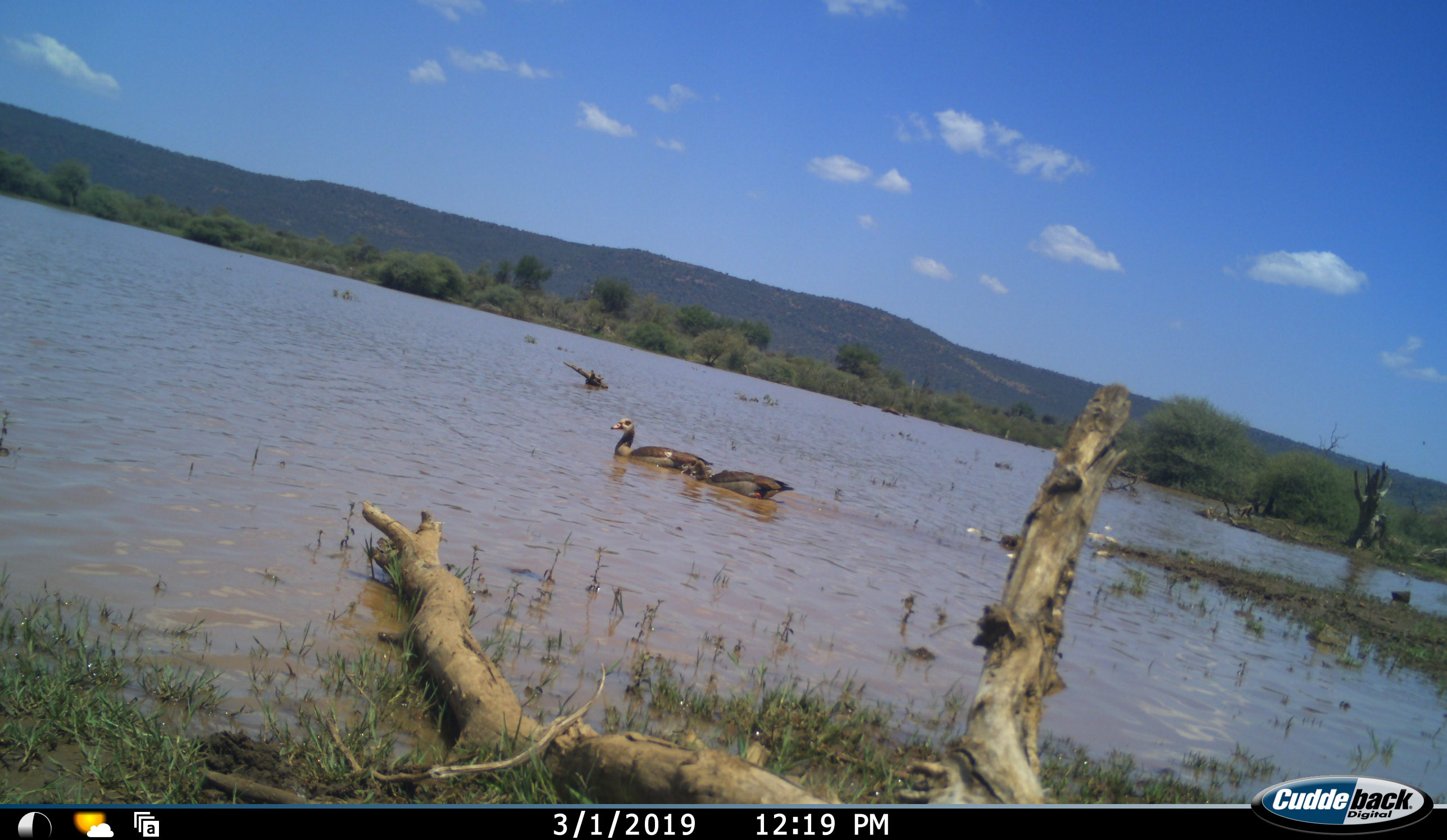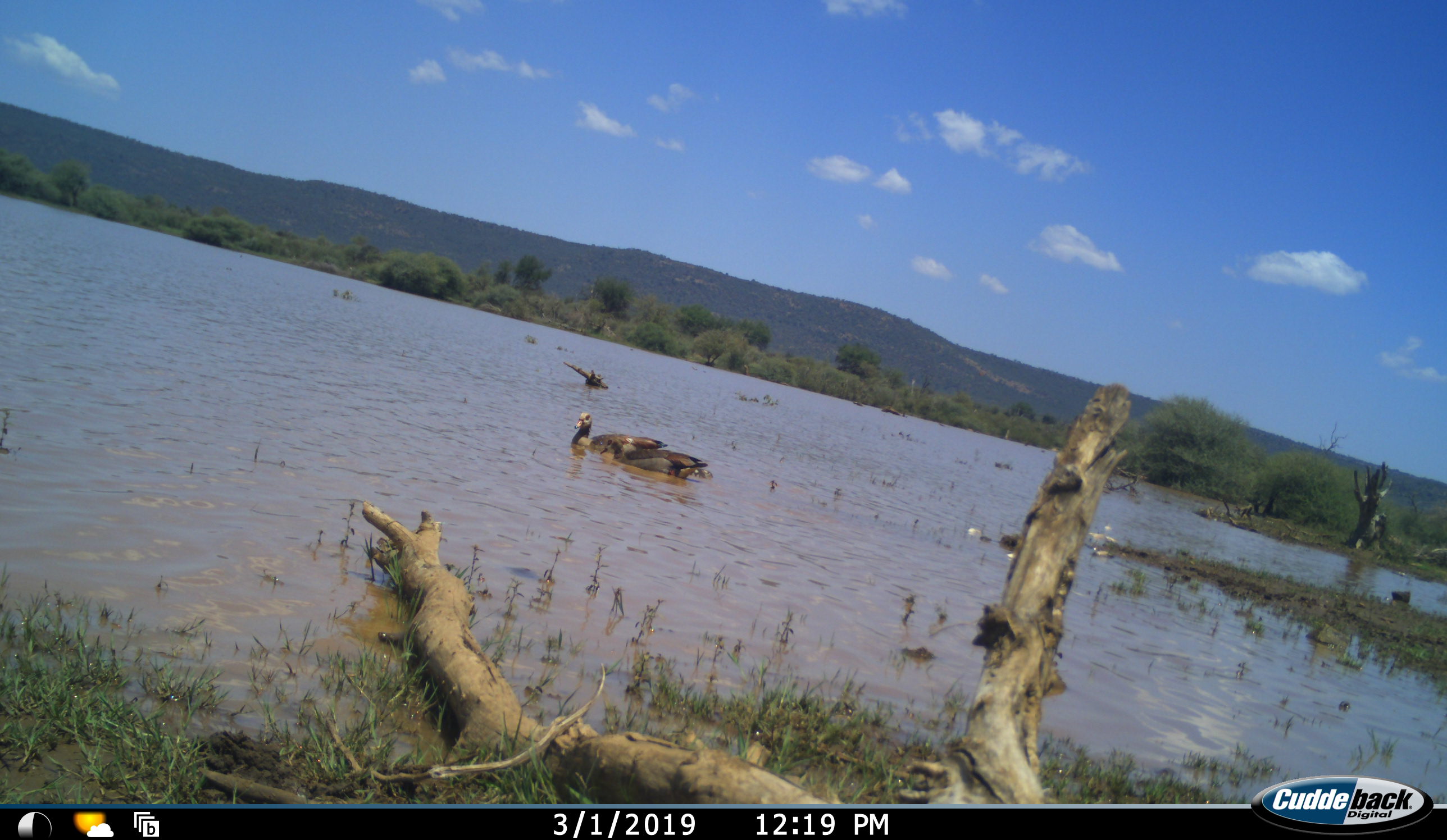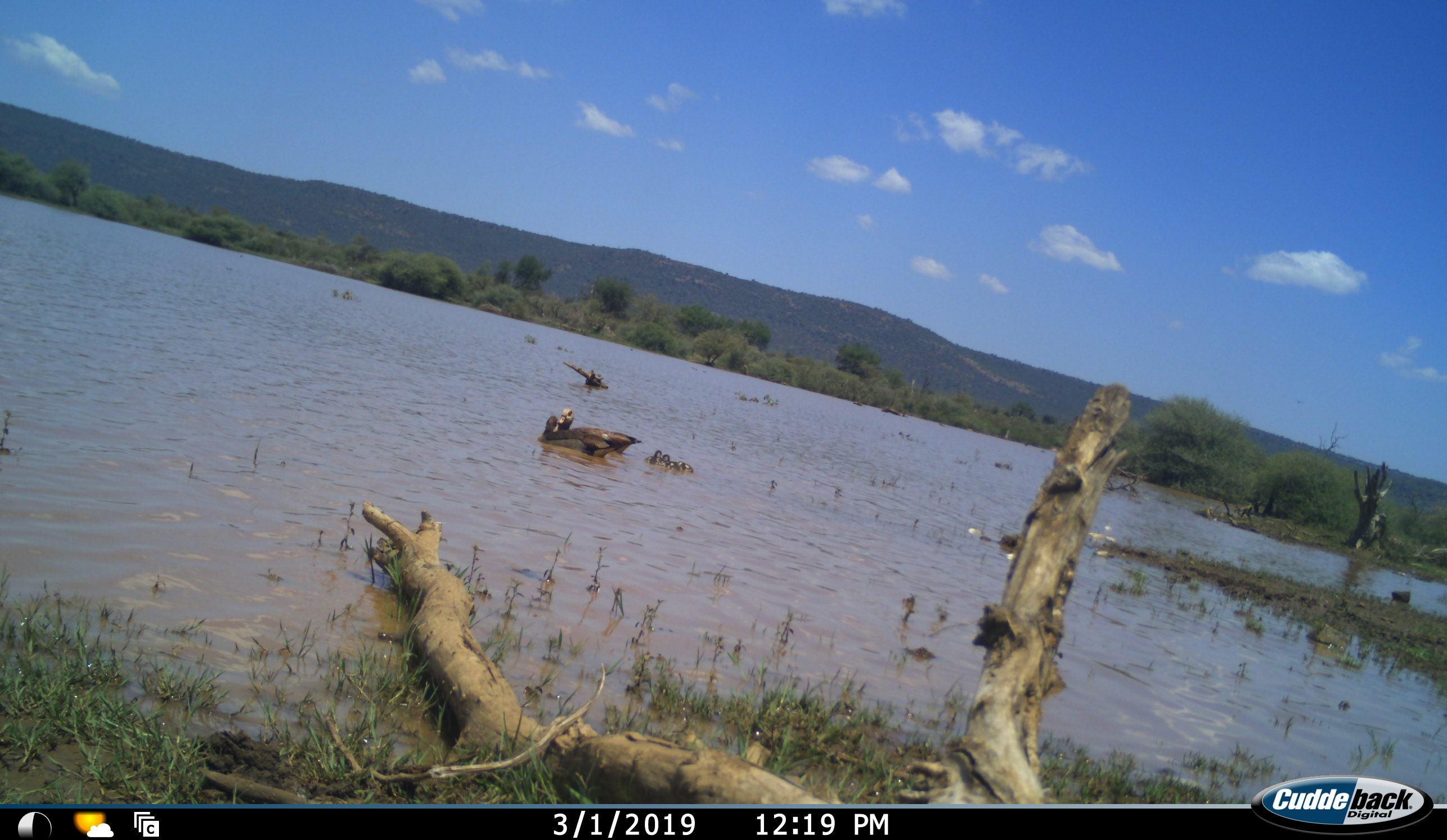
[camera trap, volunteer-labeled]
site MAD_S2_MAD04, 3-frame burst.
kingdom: Animalia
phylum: Chordata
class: Aves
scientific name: Aves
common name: bird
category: birdother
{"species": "birdother (bird) (Aves)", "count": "2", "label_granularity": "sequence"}